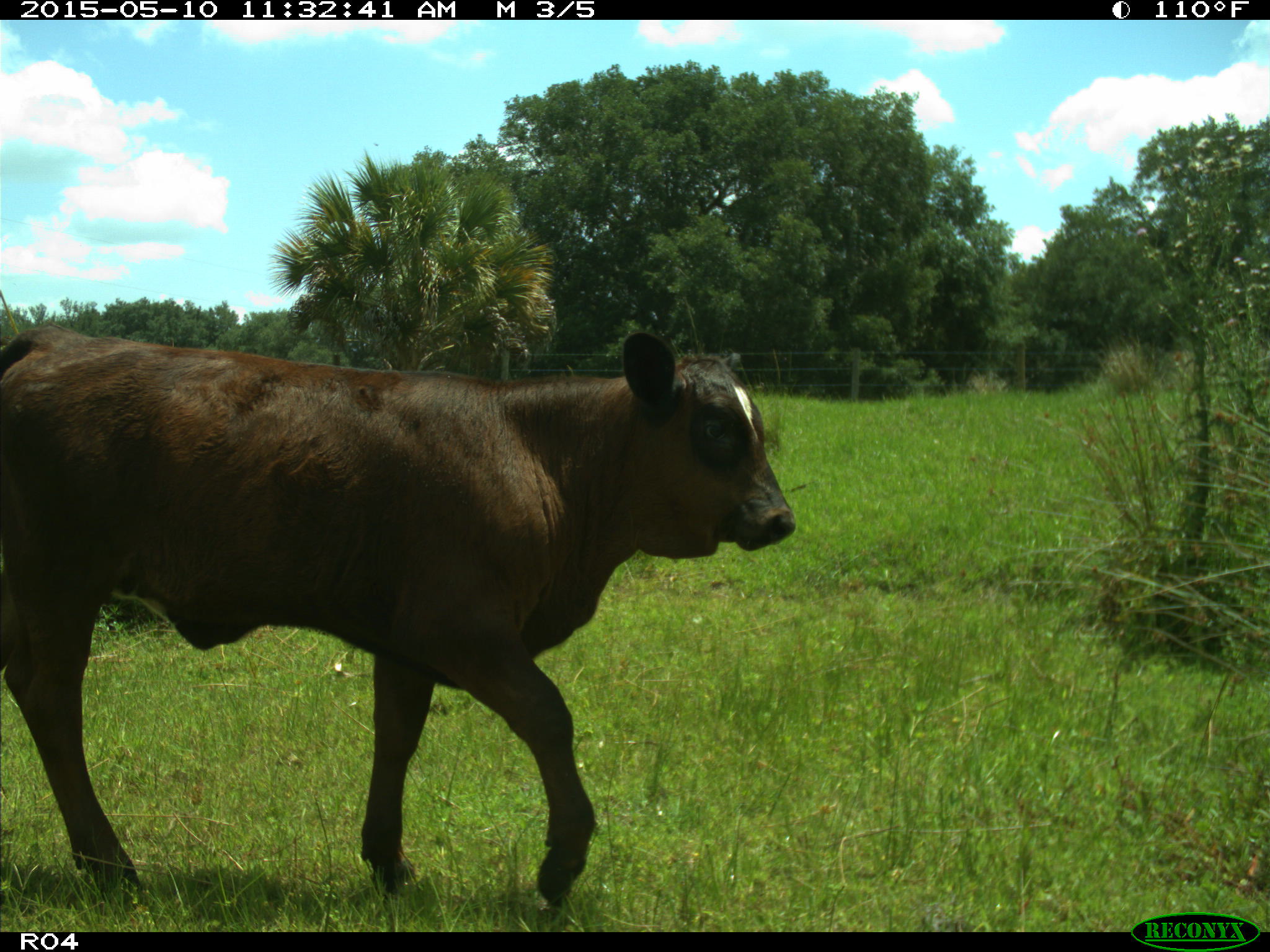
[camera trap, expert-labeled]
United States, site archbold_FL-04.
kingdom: Animalia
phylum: Chordata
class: Mammalia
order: Artiodactyla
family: Bovidae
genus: Bos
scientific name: Bos taurus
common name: domestic cow